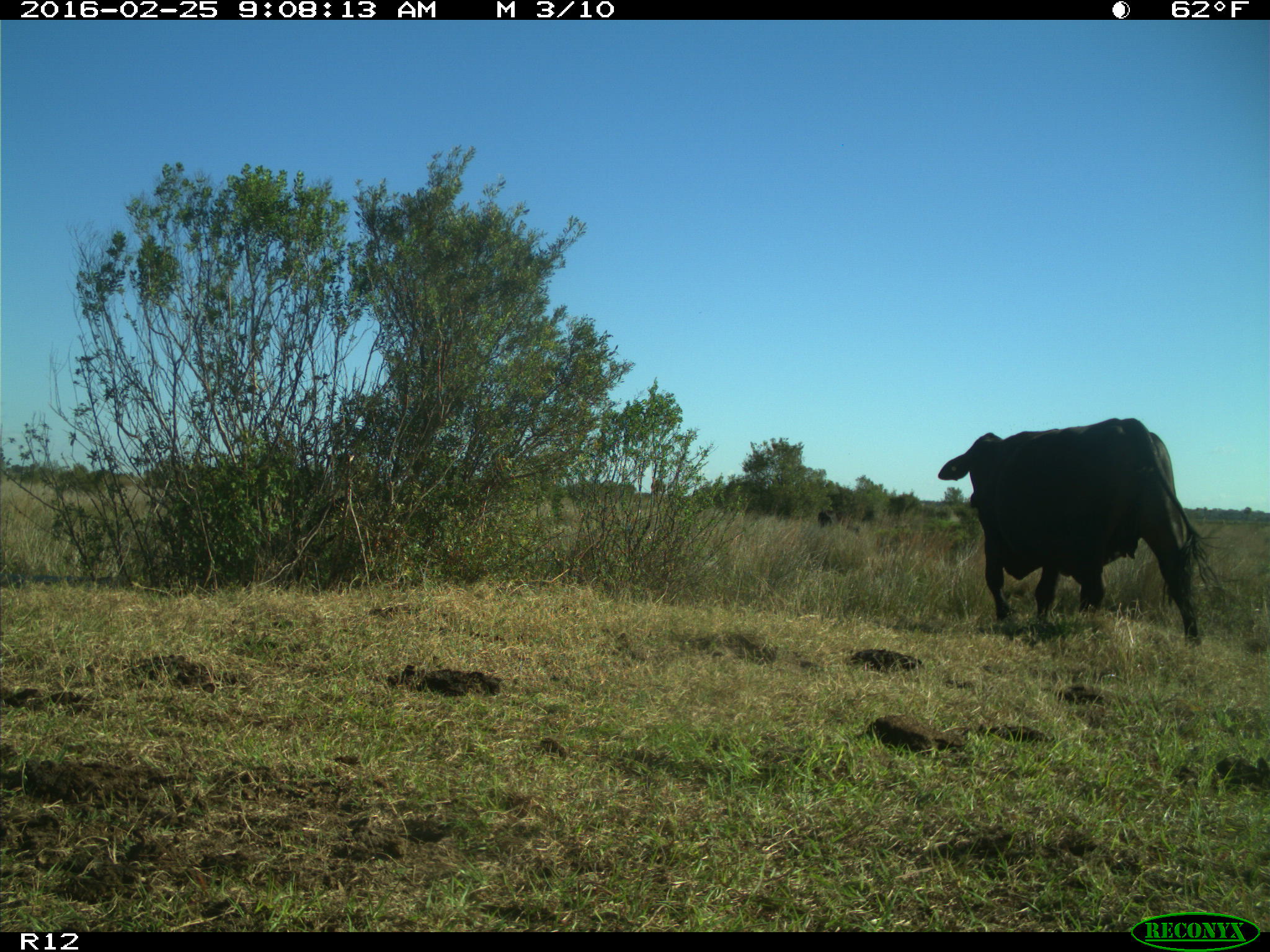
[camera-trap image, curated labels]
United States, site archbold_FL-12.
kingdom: Animalia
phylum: Chordata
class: Mammalia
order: Artiodactyla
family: Bovidae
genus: Bos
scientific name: Bos taurus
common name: domestic cow